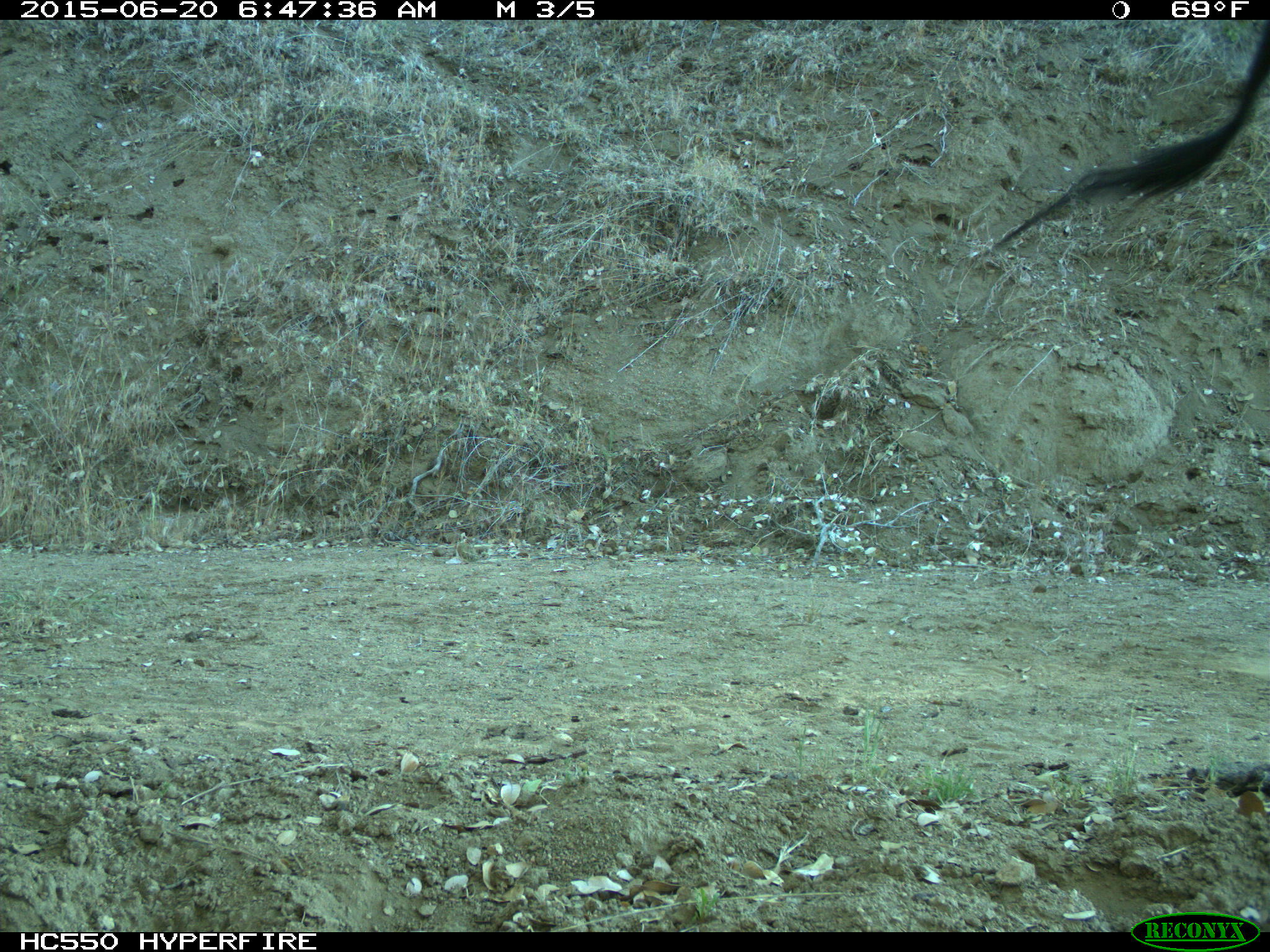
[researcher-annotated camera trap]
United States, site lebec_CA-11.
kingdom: Animalia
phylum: Chordata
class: Mammalia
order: Artiodactyla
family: Bovidae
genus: Bos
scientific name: Bos taurus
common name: domestic cow